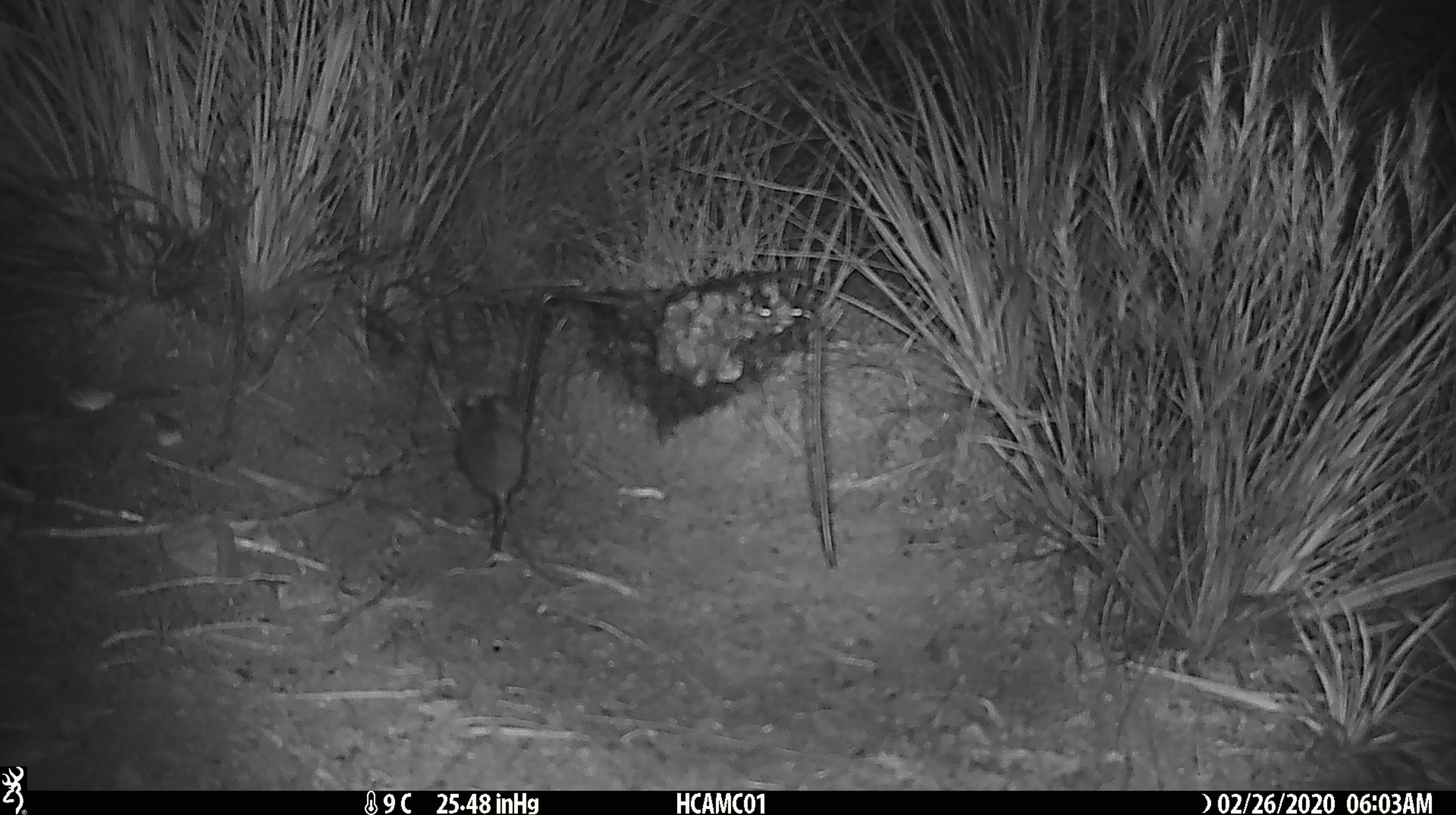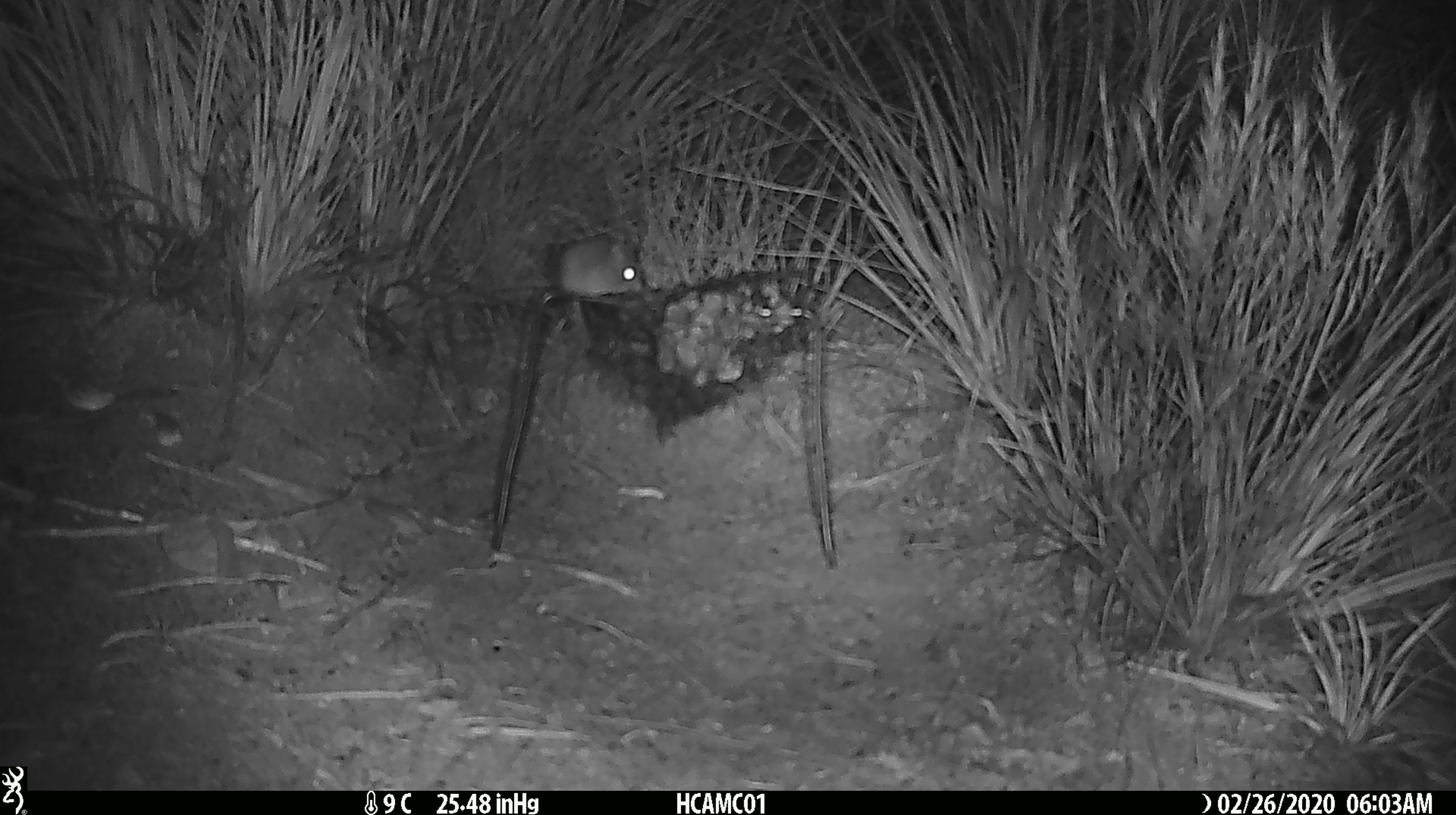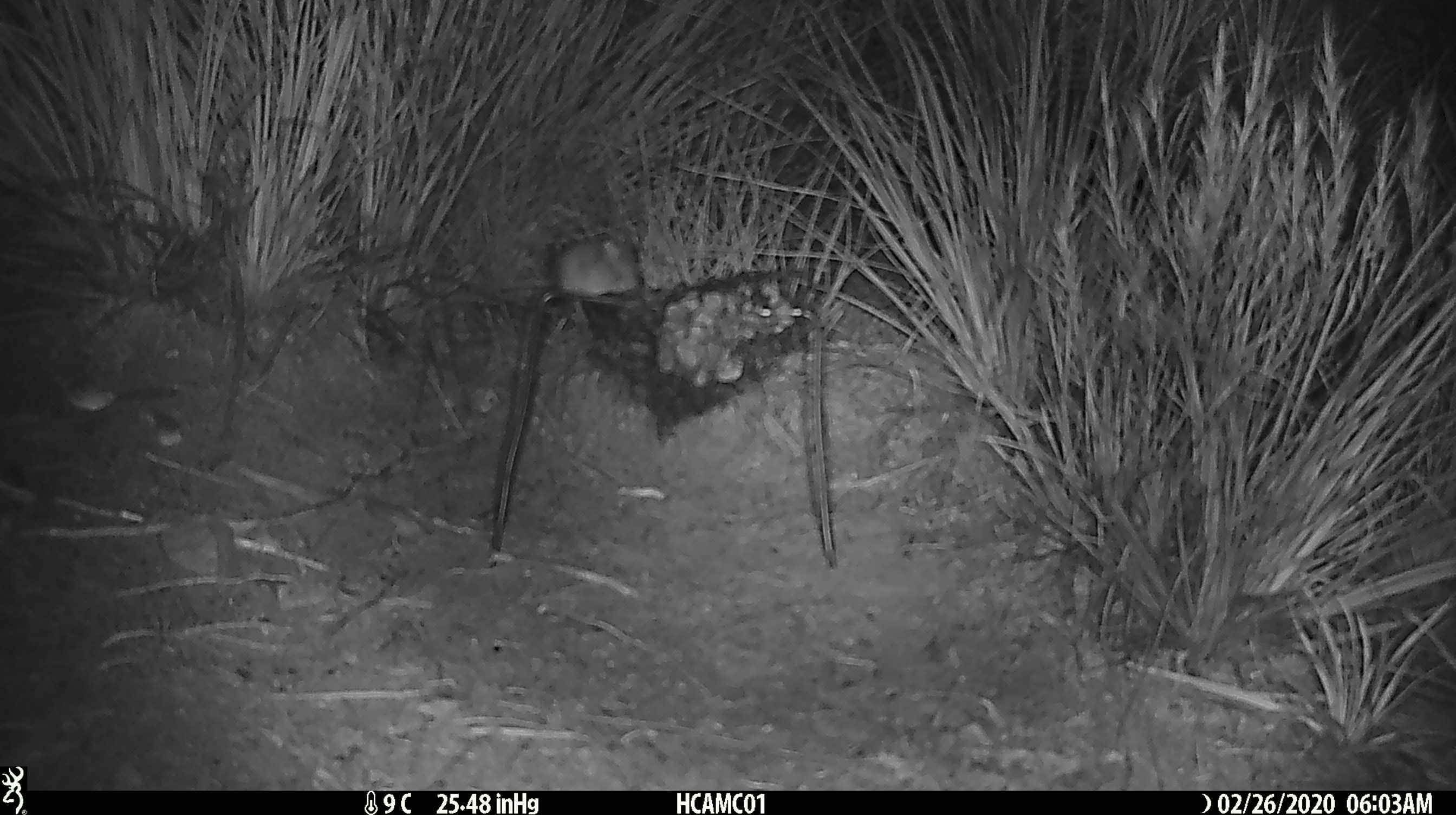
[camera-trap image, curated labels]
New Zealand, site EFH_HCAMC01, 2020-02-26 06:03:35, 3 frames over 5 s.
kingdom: Animalia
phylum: Chordata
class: Mammalia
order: Rodentia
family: Muridae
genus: Mus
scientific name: Mus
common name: mouse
Mouse (Mus).